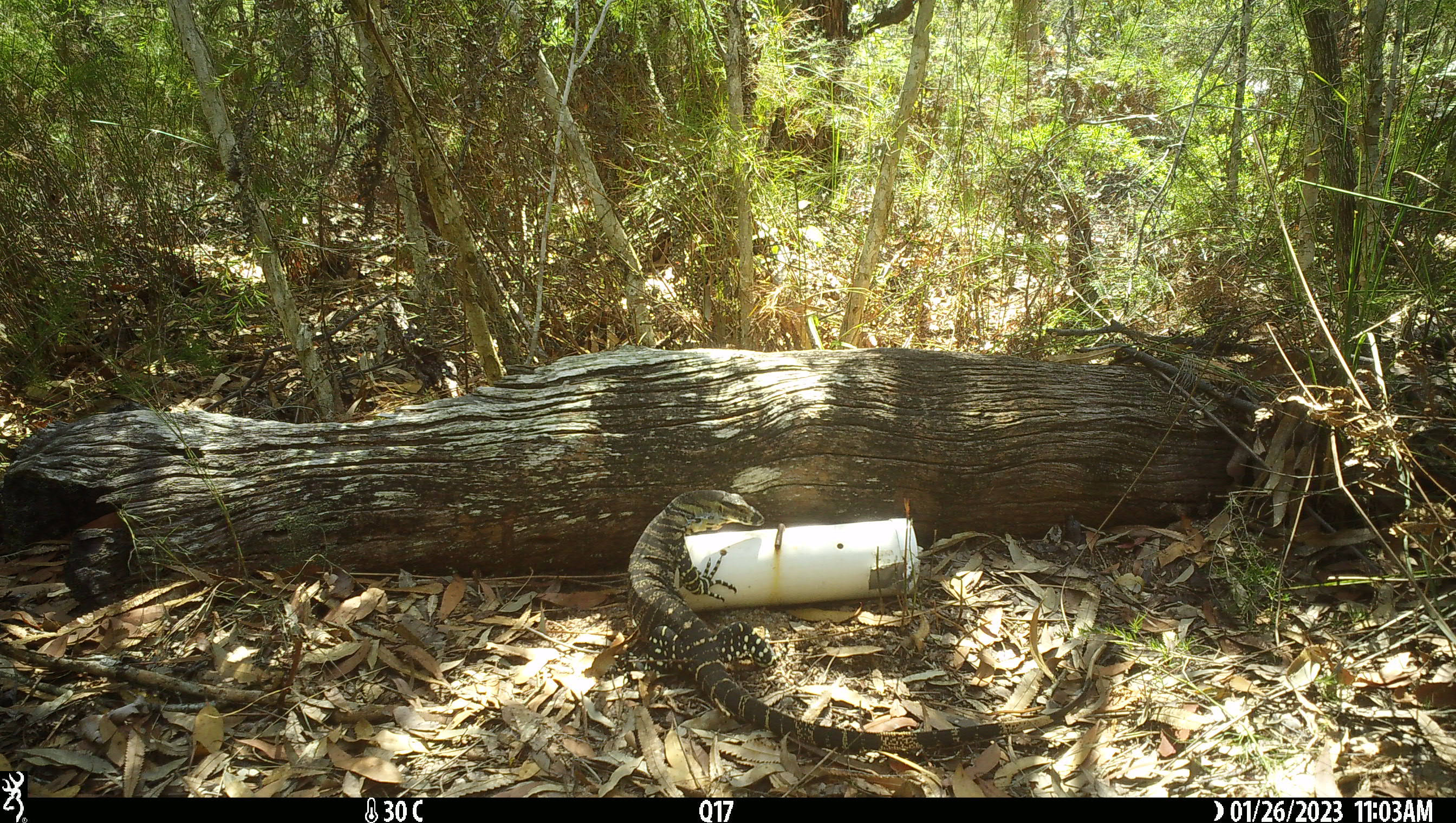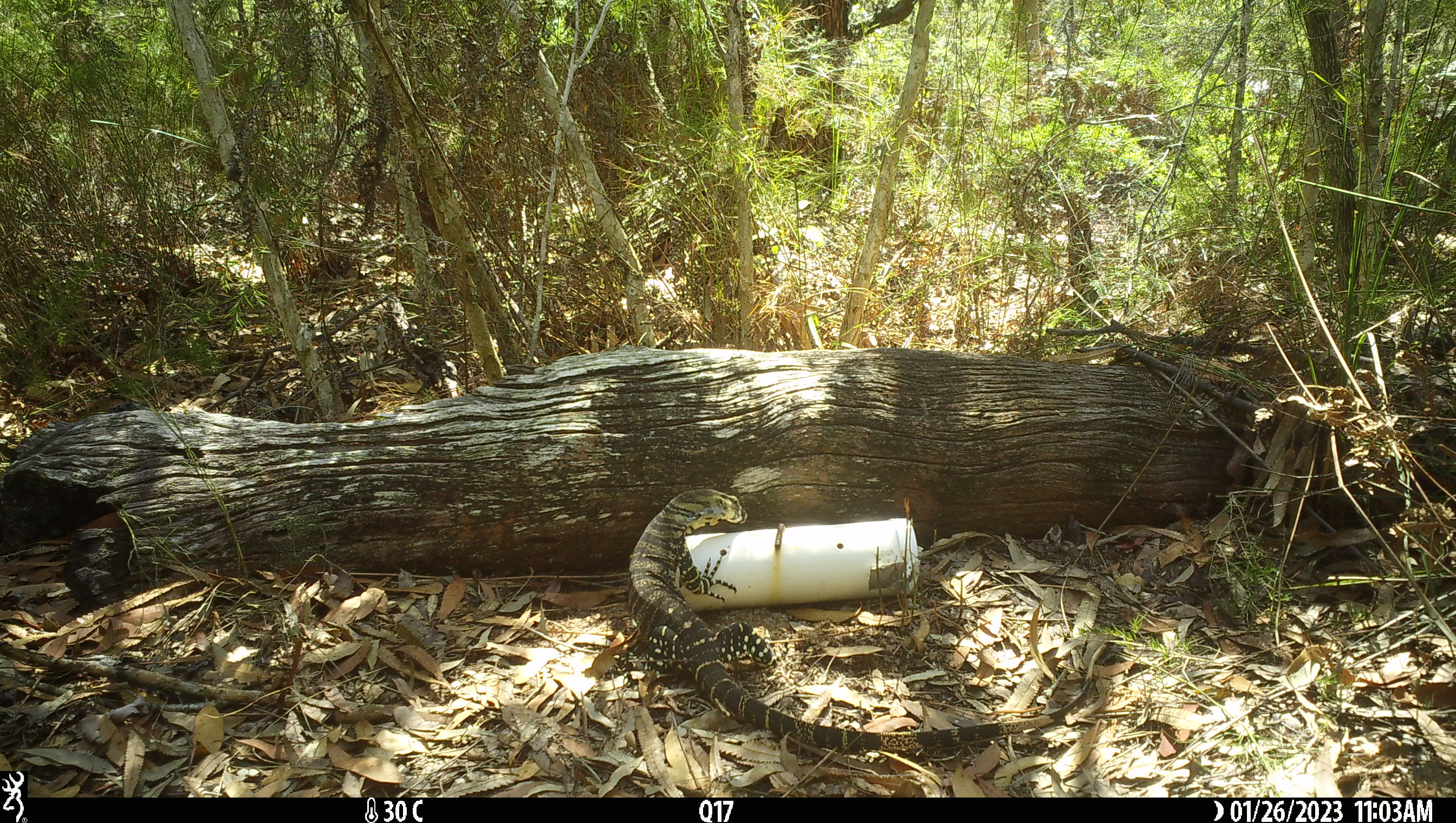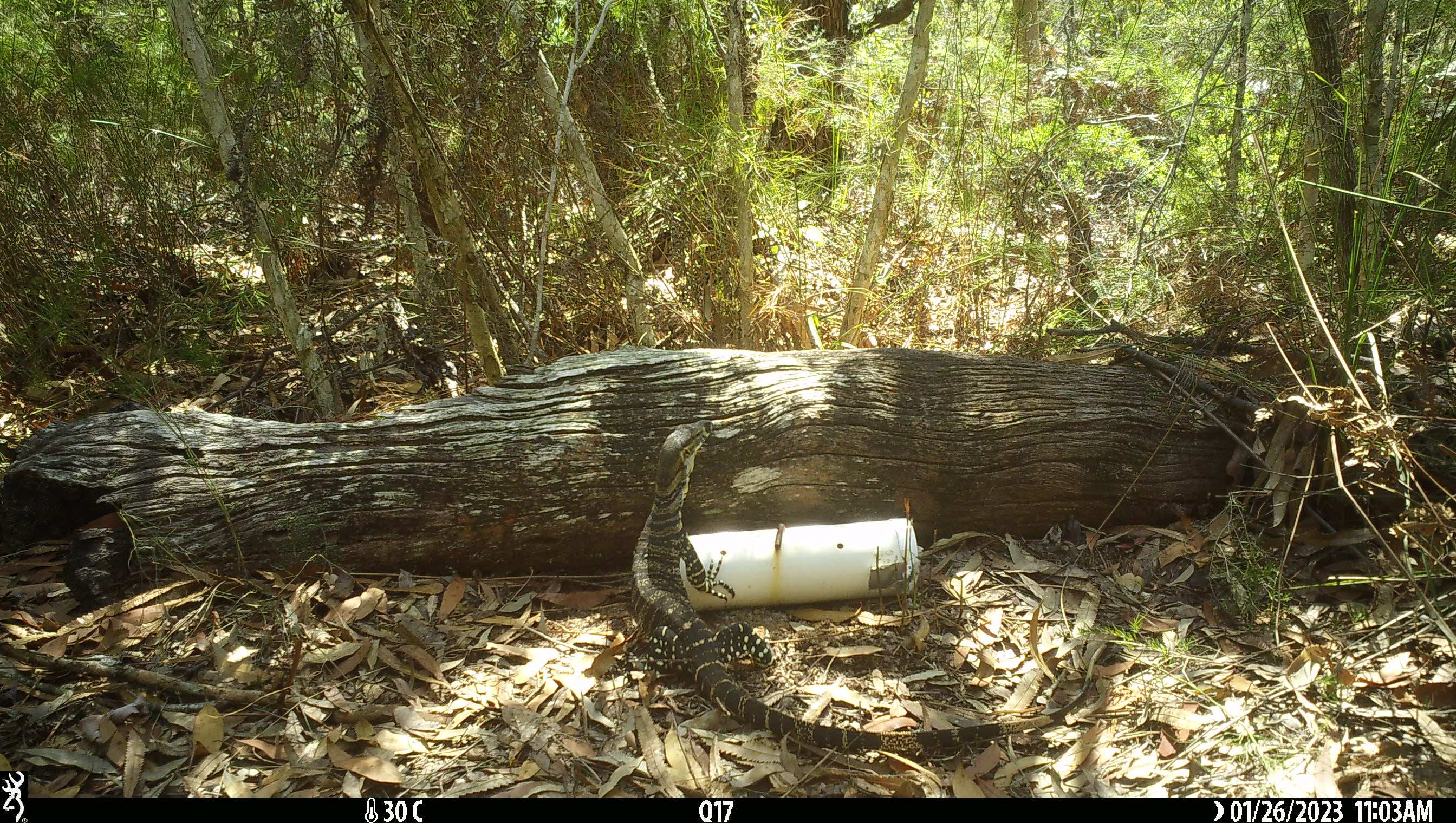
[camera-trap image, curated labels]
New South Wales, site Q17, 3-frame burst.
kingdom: Animalia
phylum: Chordata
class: Reptilia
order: Squamata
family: Varanidae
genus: Varanus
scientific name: Varanus varius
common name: lace monitor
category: goanna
Goanna (lace monitor) (Varanus varius).